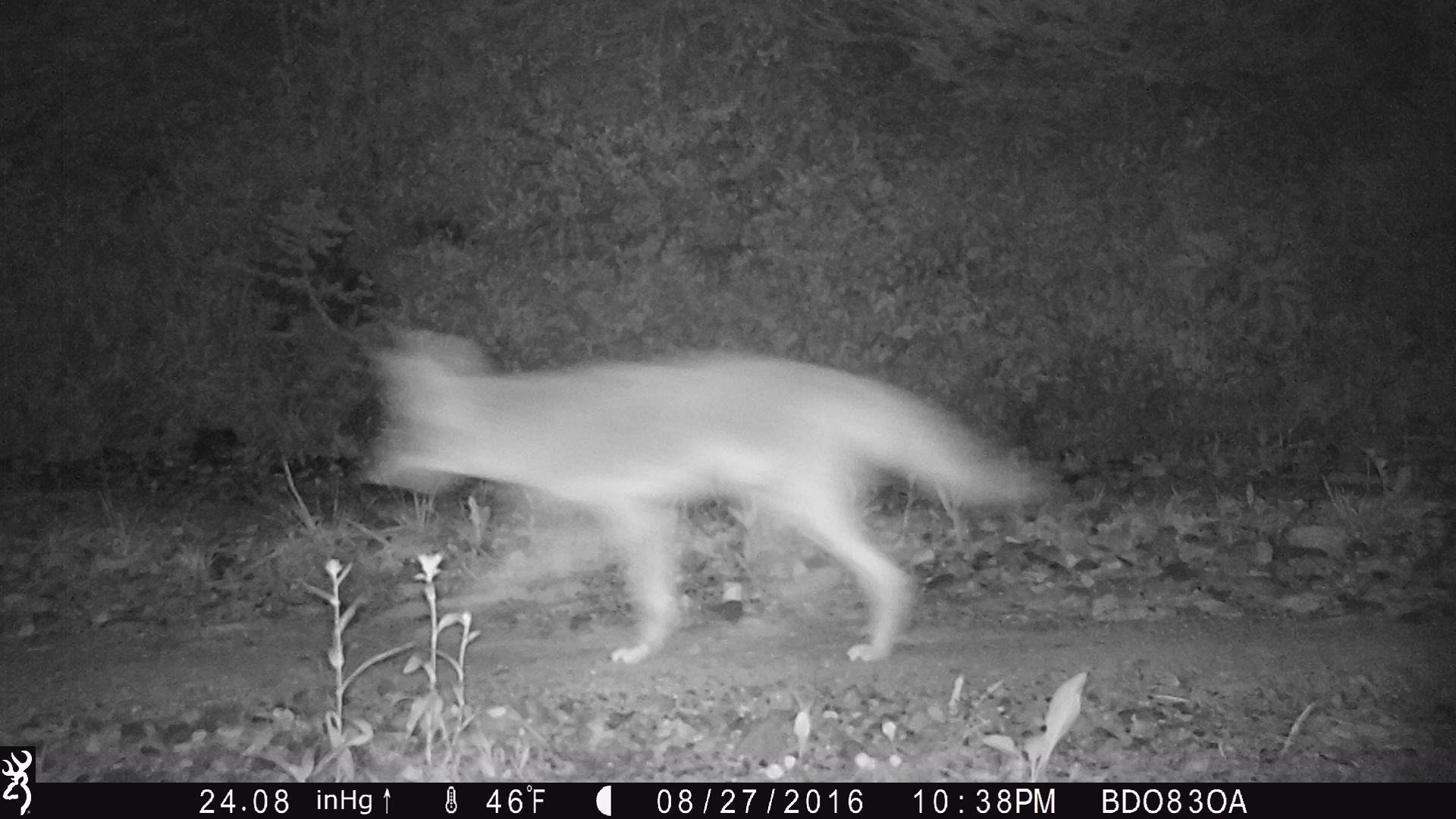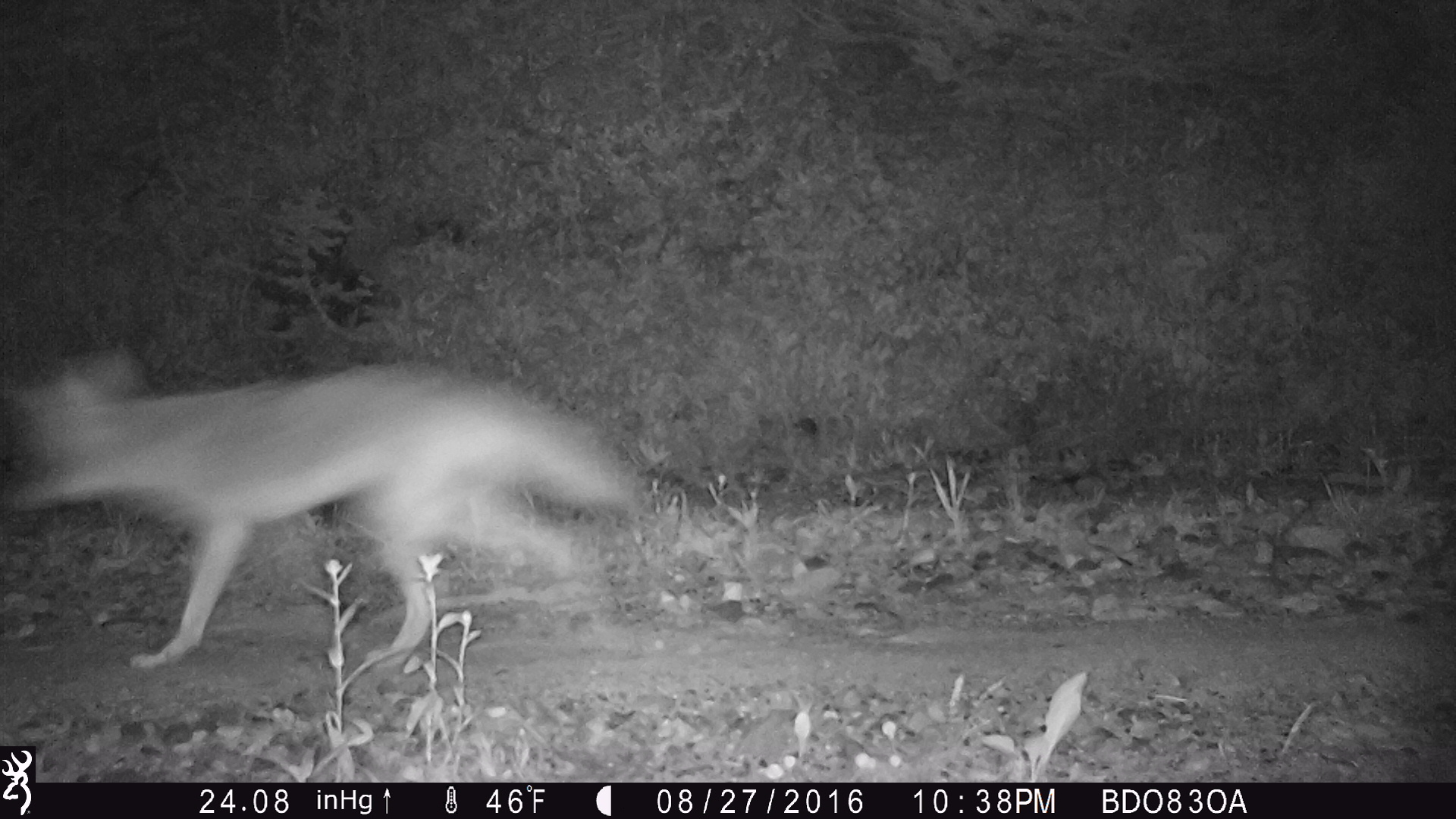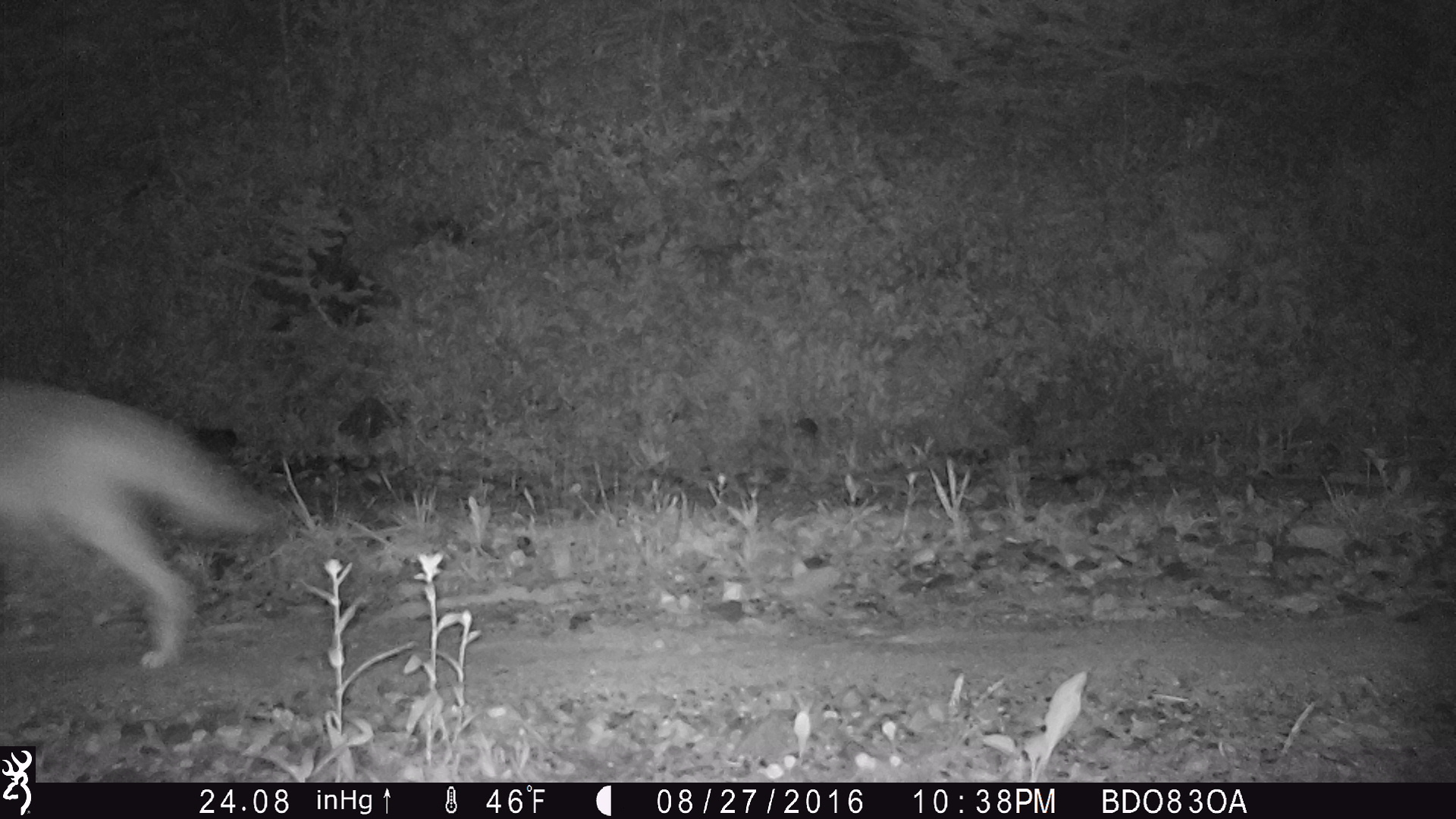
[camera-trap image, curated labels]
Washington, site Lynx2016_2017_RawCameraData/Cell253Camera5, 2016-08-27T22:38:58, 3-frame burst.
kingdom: Animalia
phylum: Chordata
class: Mammalia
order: Carnivora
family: Canidae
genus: Canis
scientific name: Canis latrans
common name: coyote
Canis latrans (coyote). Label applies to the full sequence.